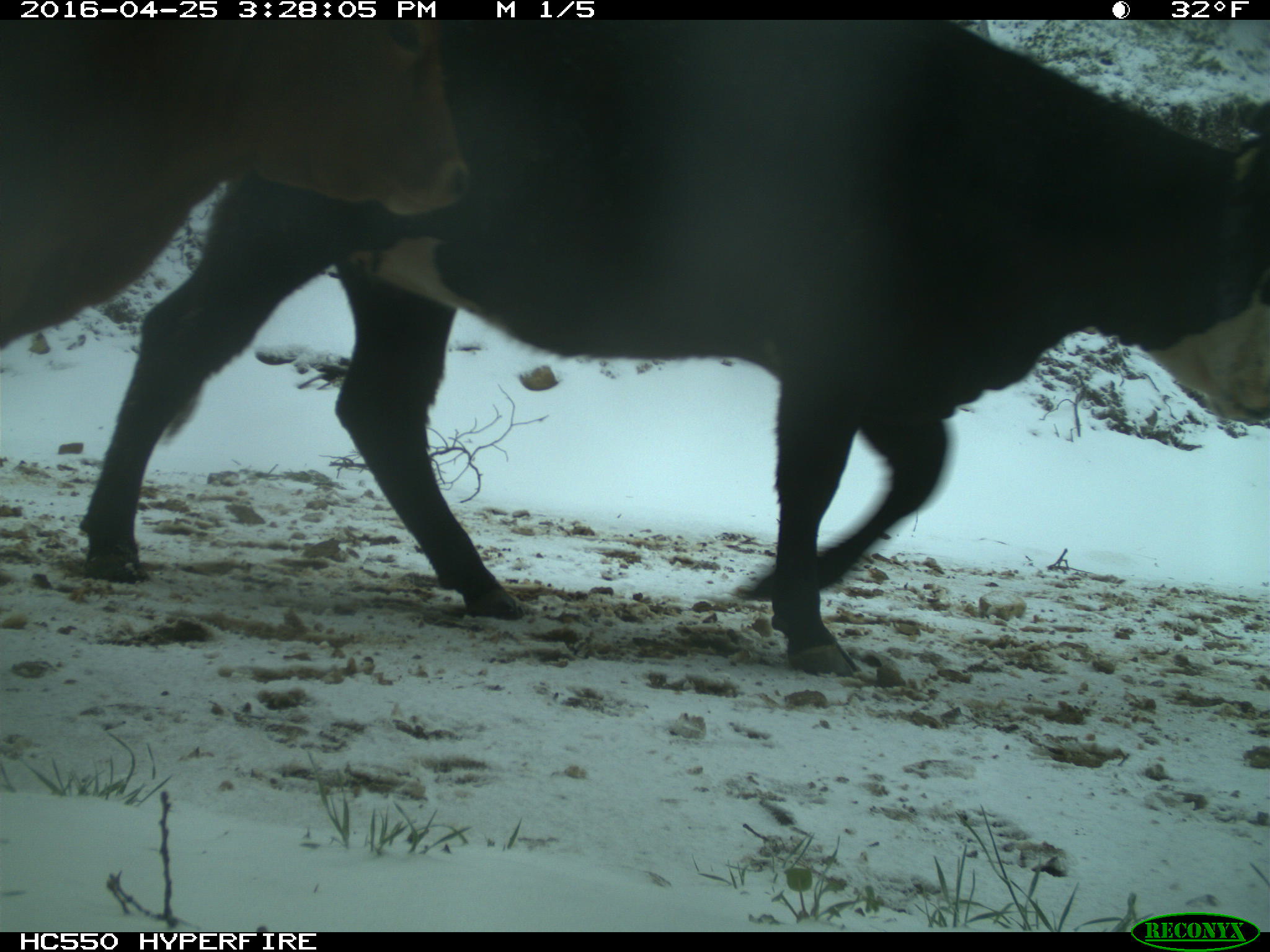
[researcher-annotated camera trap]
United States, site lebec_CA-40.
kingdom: Animalia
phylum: Chordata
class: Mammalia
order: Artiodactyla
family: Bovidae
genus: Bos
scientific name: Bos taurus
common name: domestic cow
Bos taurus (domestic cow).